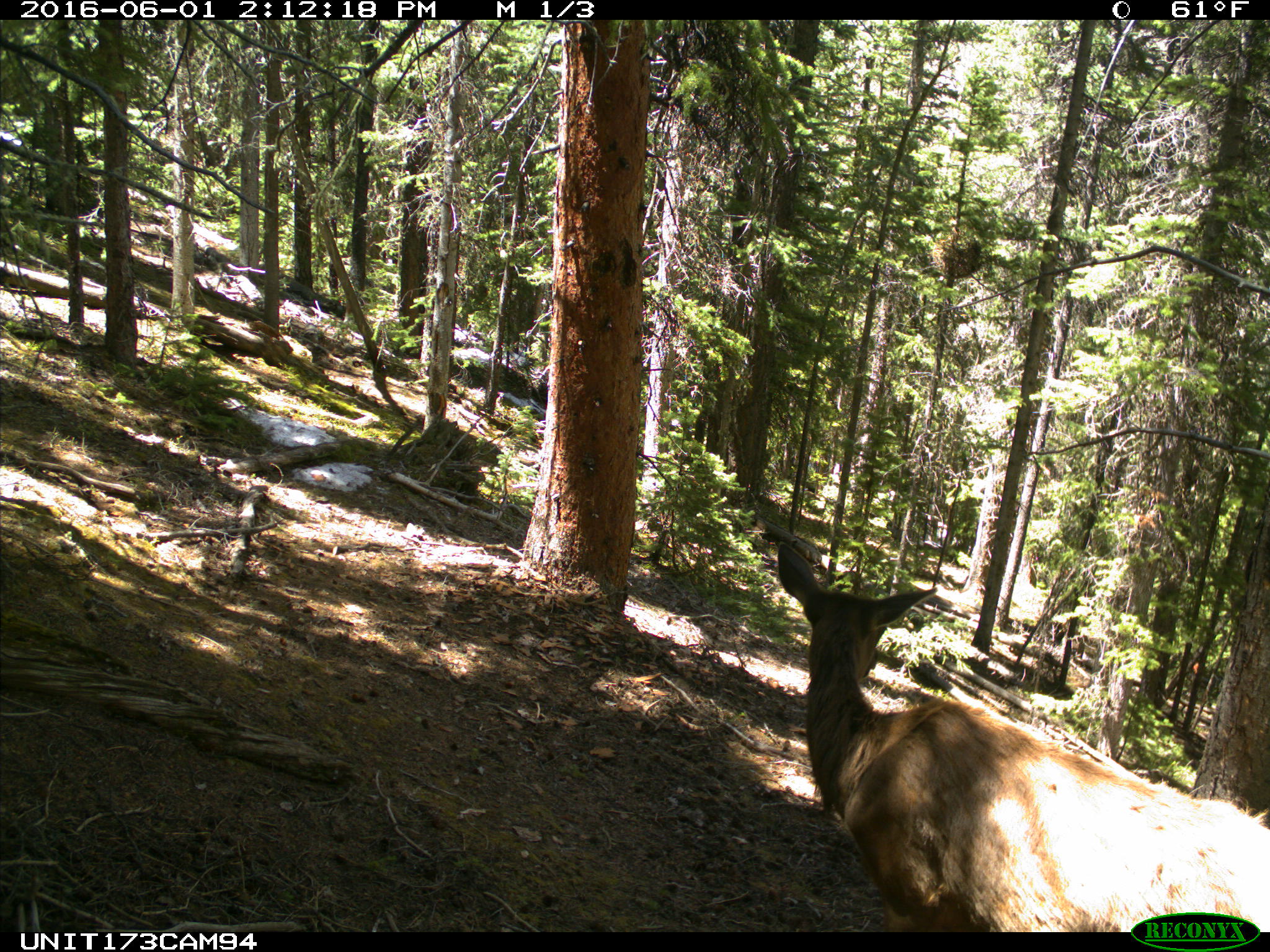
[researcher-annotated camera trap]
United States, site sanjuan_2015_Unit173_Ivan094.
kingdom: Animalia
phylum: Chordata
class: Mammalia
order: Artiodactyla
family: Cervidae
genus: Cervus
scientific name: Cervus elaphus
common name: red deer